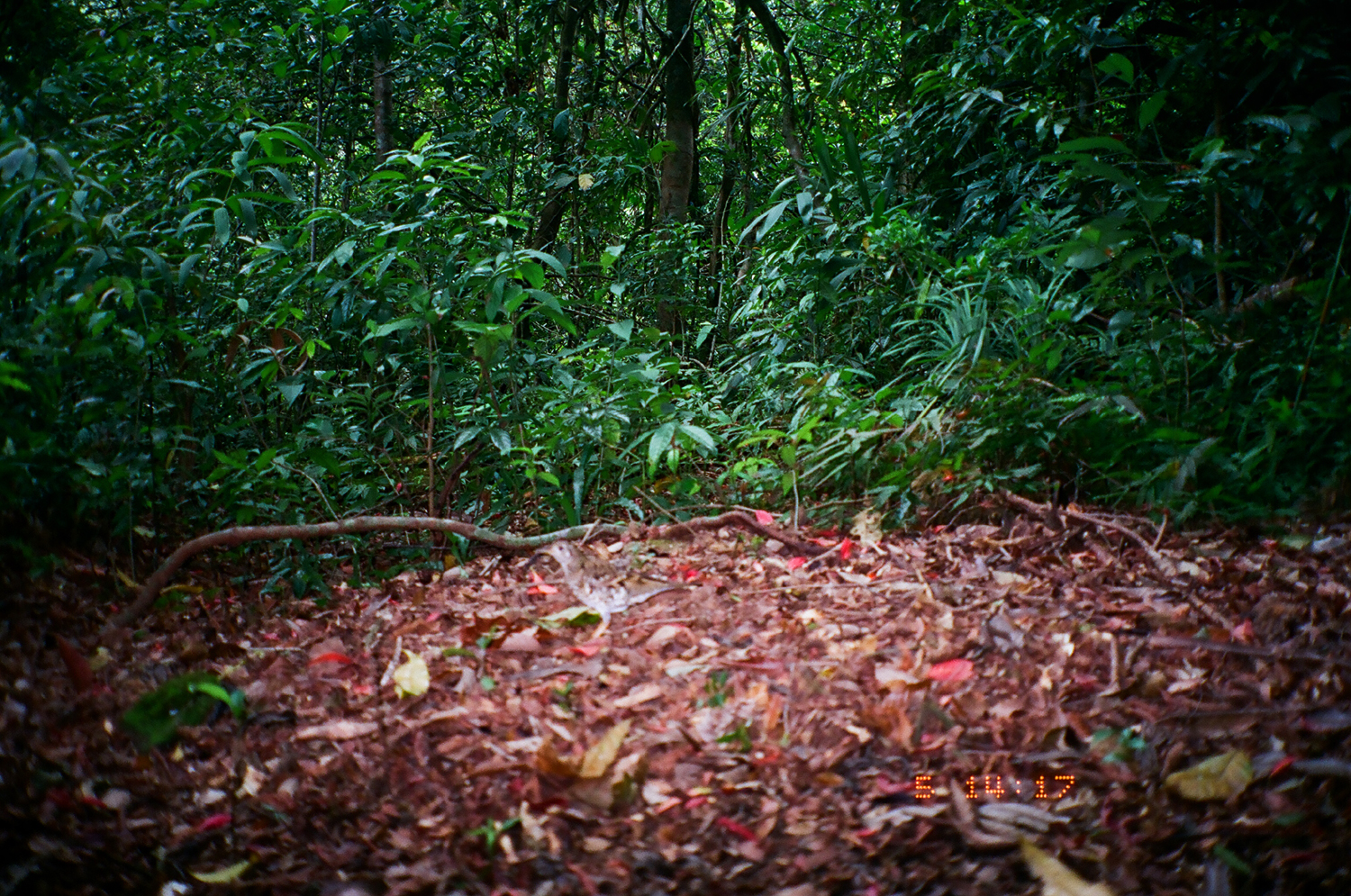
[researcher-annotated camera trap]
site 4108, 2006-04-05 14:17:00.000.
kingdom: Animalia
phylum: Chordata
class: Aves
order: Passeriformes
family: Turdidae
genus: Zoothera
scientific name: Zoothera dauma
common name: scaly thrush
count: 1